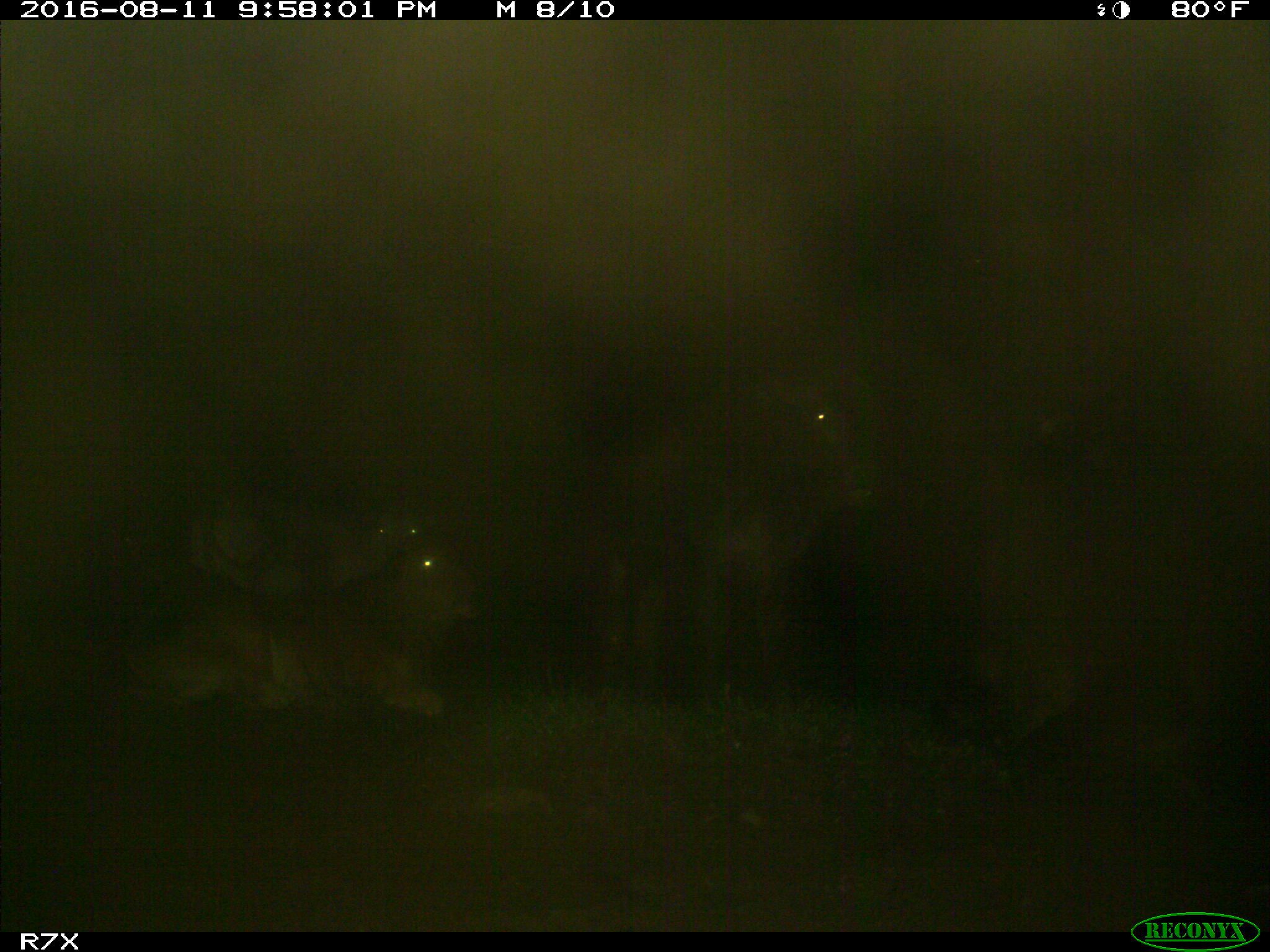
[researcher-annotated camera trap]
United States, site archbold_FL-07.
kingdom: Animalia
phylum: Chordata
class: Mammalia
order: Artiodactyla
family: Bovidae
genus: Bos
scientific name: Bos taurus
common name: domestic cow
Bos taurus (domestic cow).